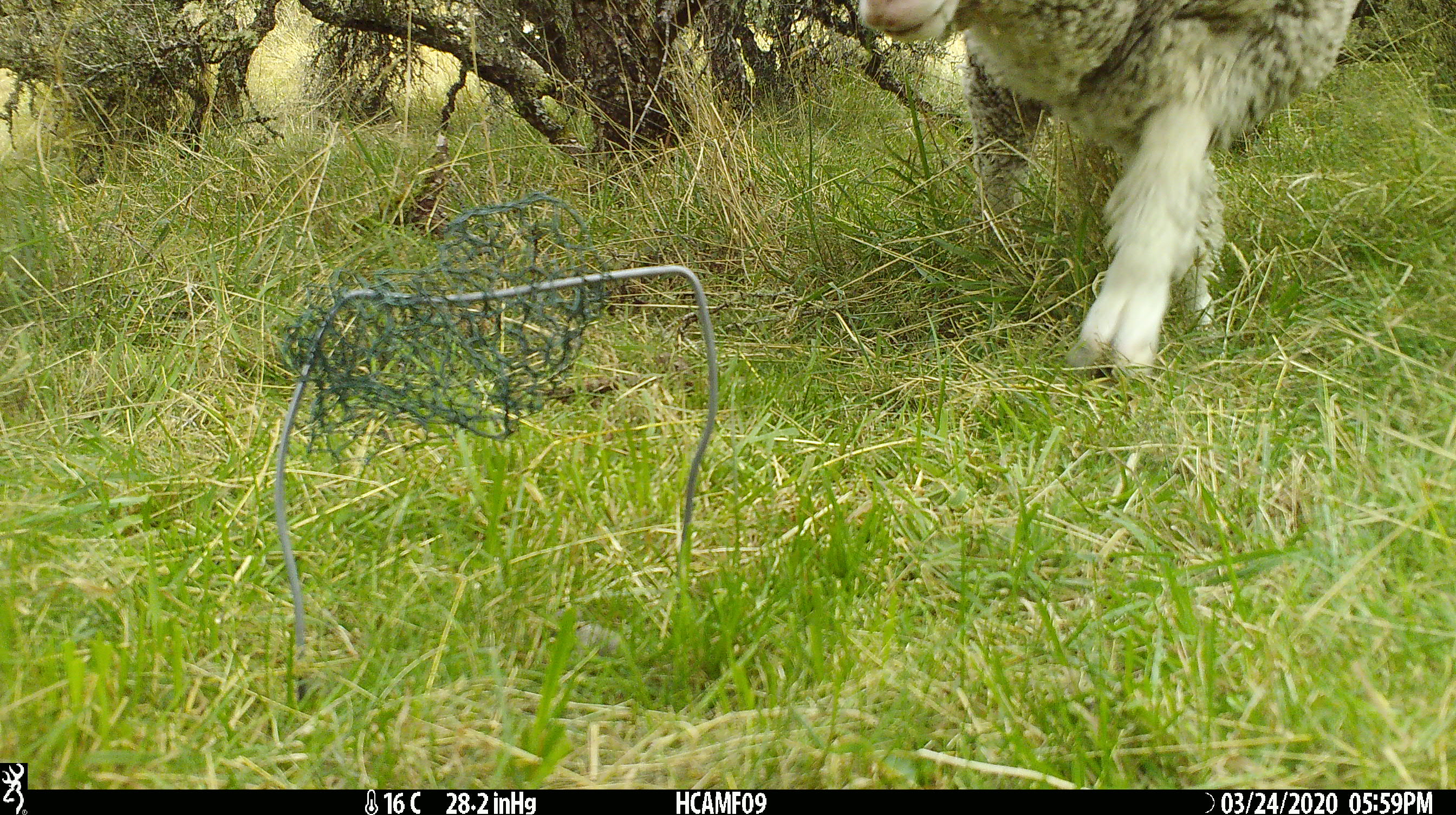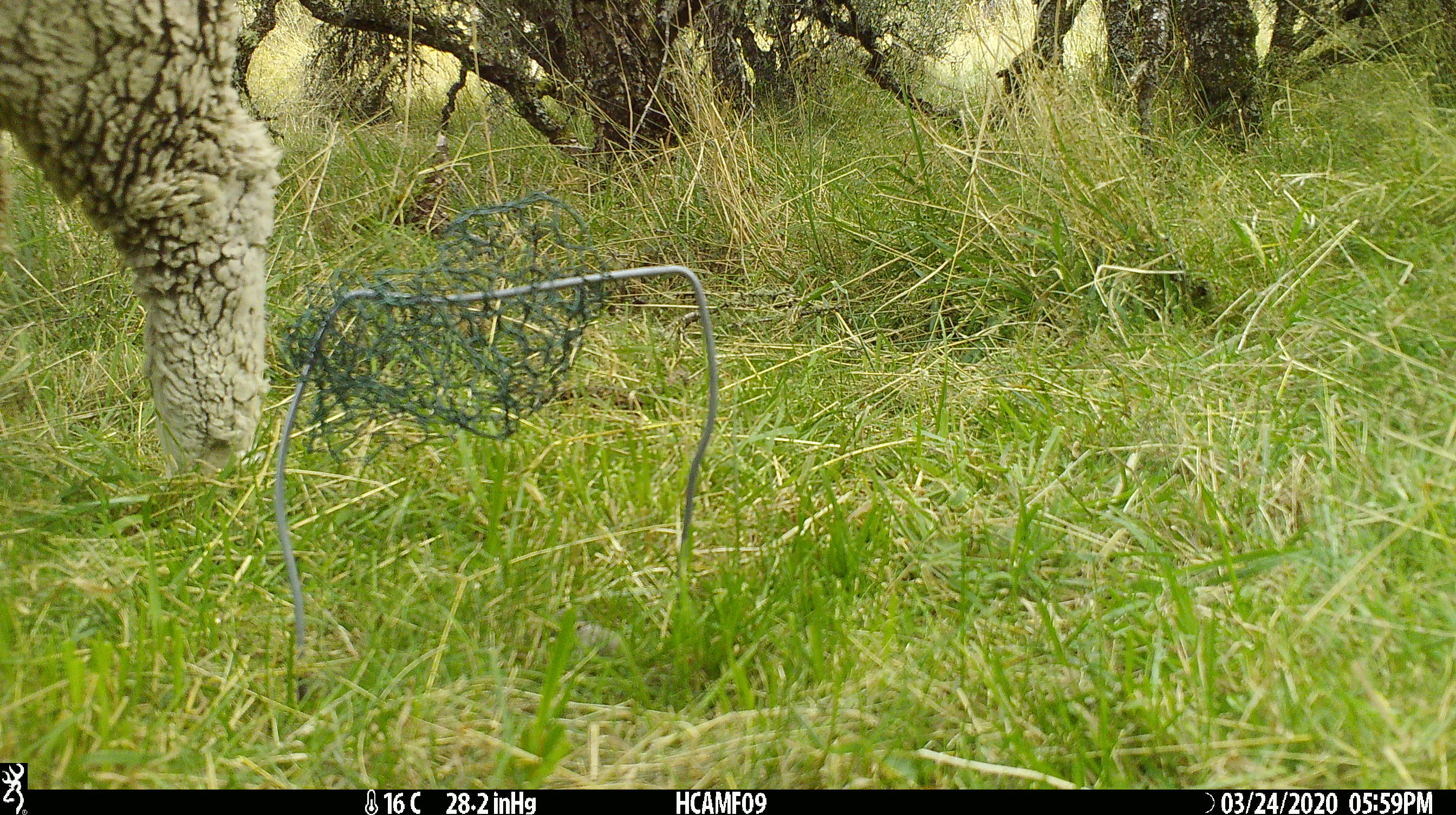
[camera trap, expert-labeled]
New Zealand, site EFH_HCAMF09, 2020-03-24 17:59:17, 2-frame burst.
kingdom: Animalia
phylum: Chordata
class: Mammalia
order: Artiodactyla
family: Bovidae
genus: Ovis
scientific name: Ovis aries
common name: domestic sheep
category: sheep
Sheep (domestic sheep) (Ovis aries).